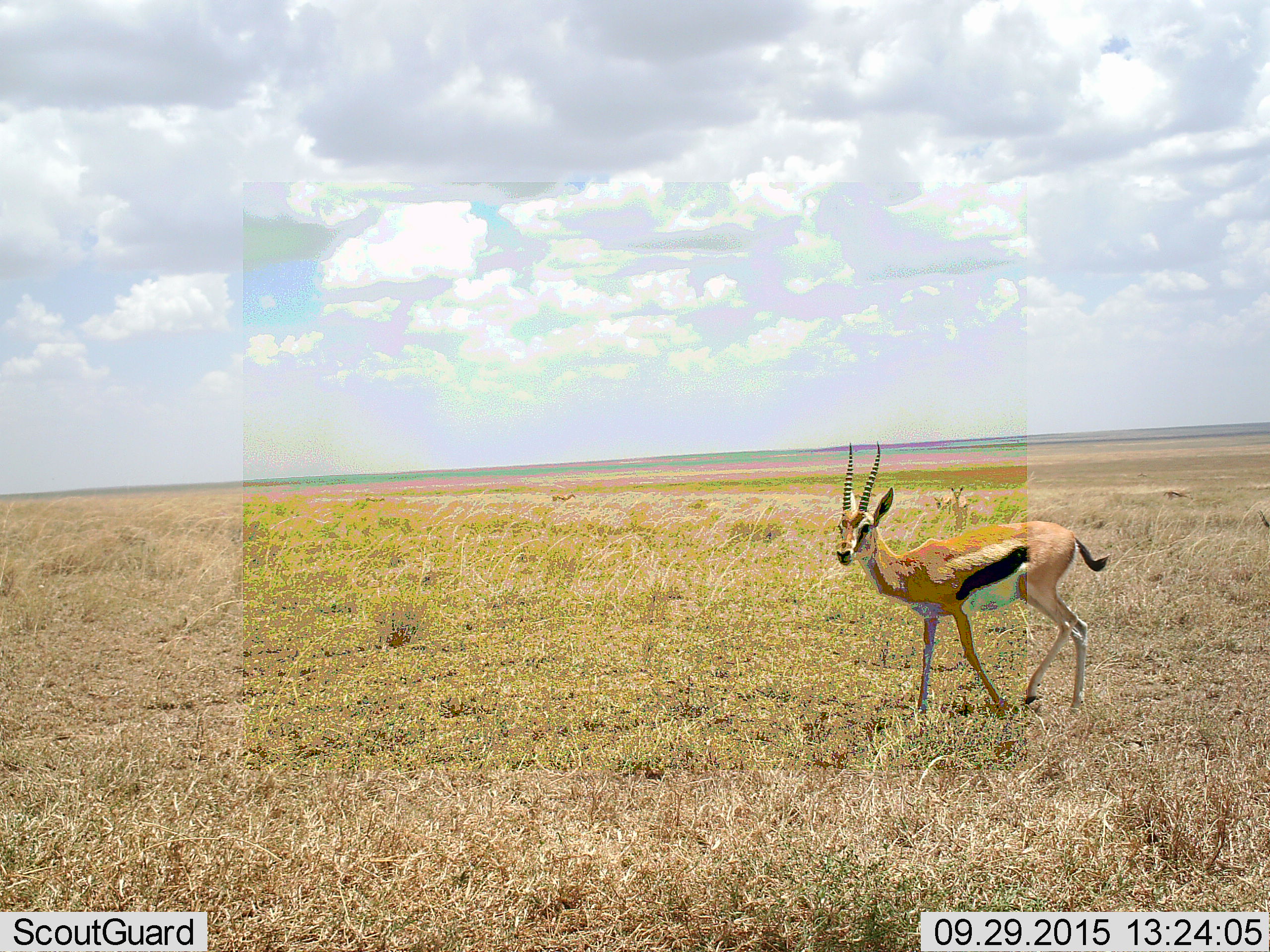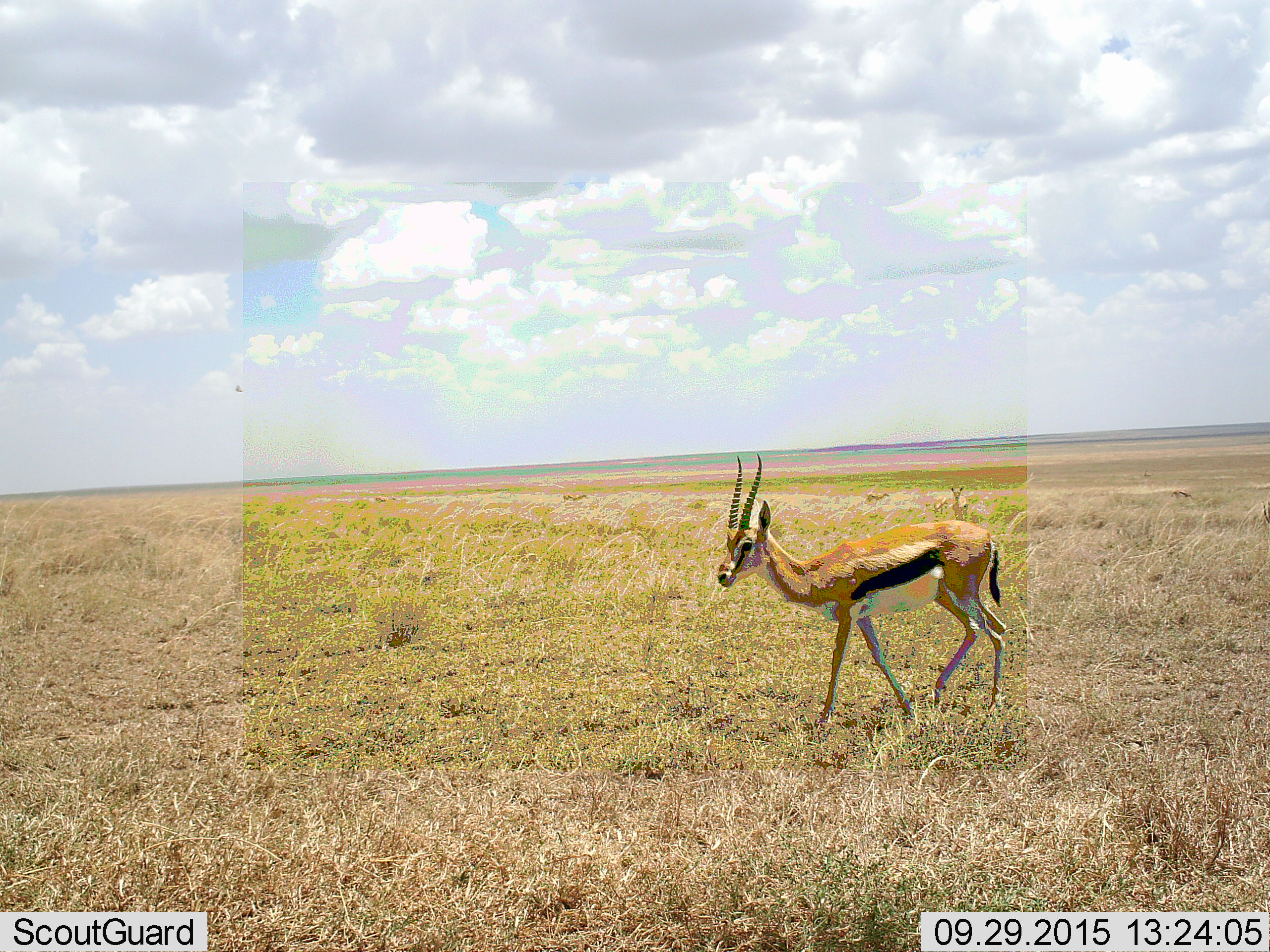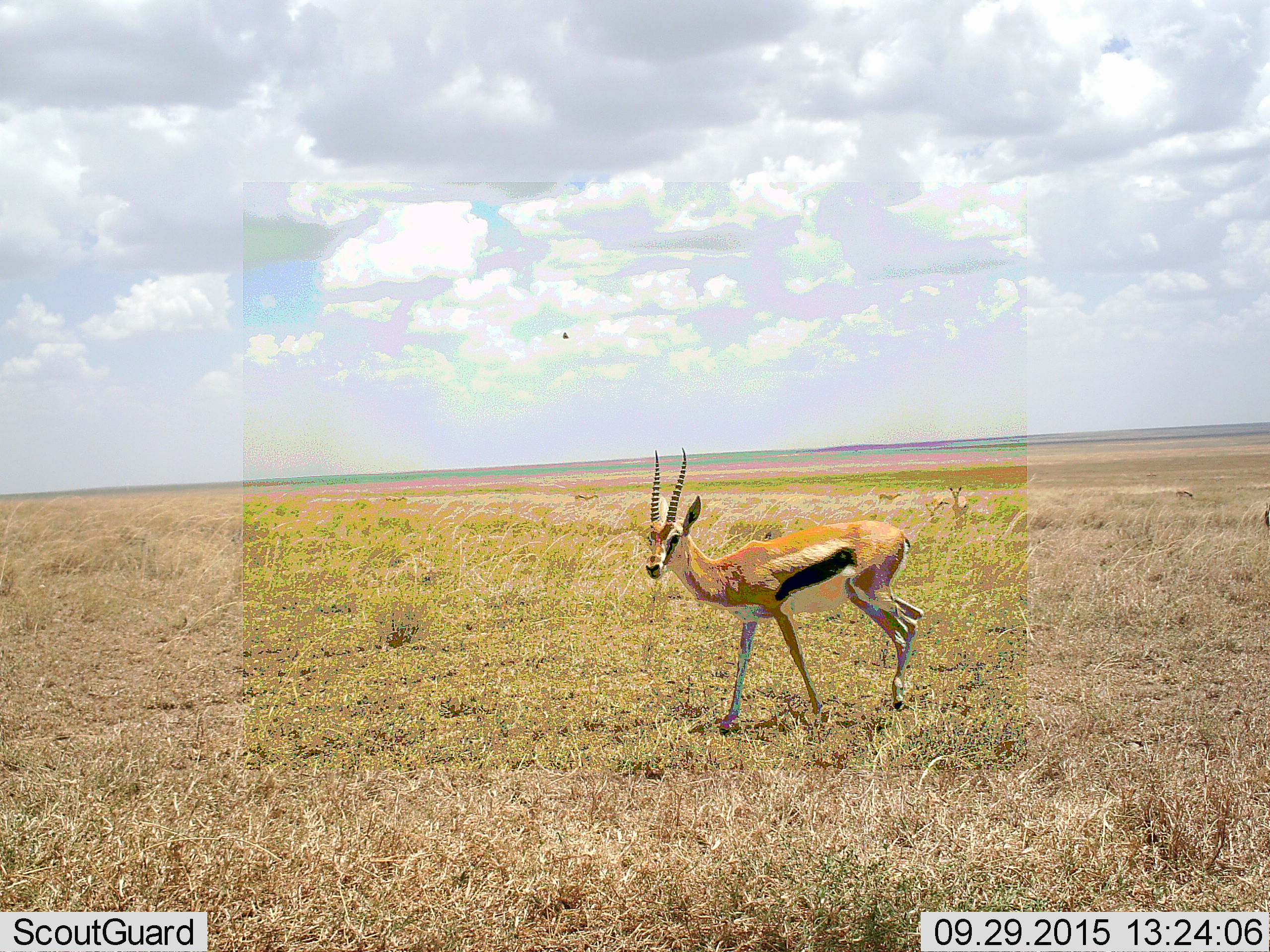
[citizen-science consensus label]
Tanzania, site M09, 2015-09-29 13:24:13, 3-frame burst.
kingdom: Animalia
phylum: Chordata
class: Mammalia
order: Artiodactyla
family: Bovidae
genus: Eudorcas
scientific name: Eudorcas thomsonii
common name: thomson's gazelle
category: gazellethomsons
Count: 4.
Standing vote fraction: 89%.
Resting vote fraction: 0%.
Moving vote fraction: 78%.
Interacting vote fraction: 0%.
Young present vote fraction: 0%.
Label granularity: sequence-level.